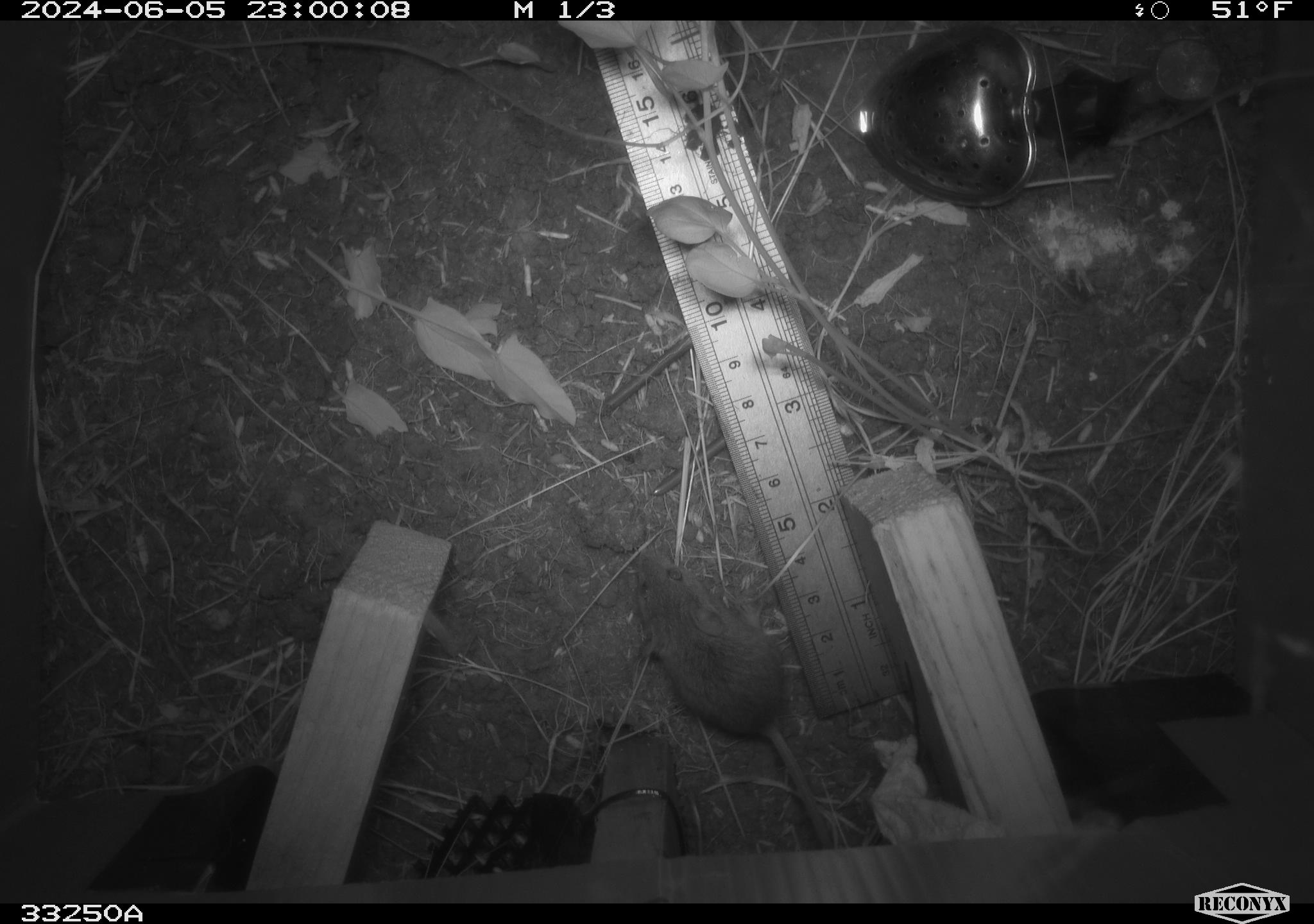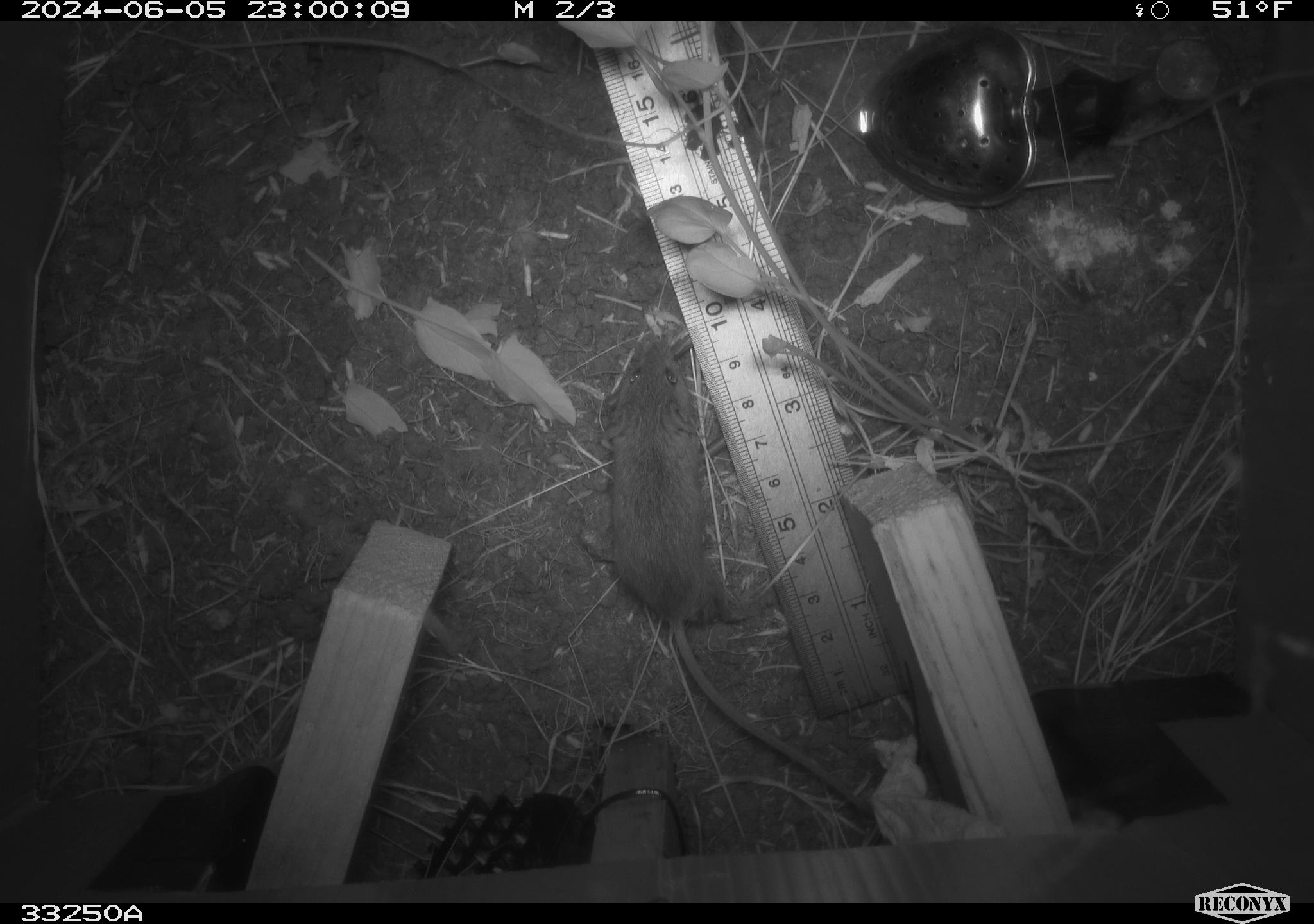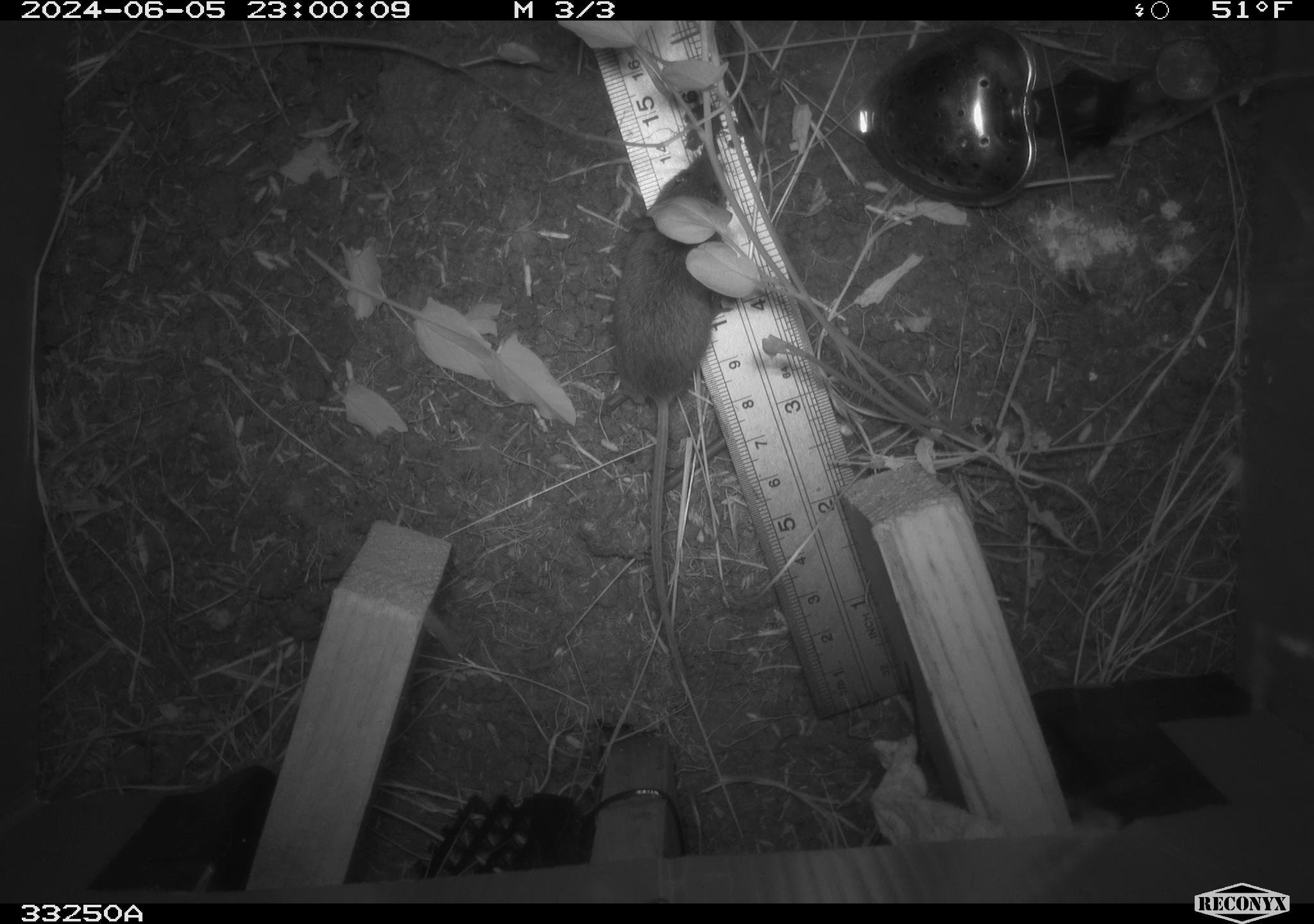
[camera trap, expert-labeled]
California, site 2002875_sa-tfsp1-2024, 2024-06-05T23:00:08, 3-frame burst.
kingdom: Animalia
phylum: Chordata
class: Mammalia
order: Rodentia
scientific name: Rodentia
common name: mouse species